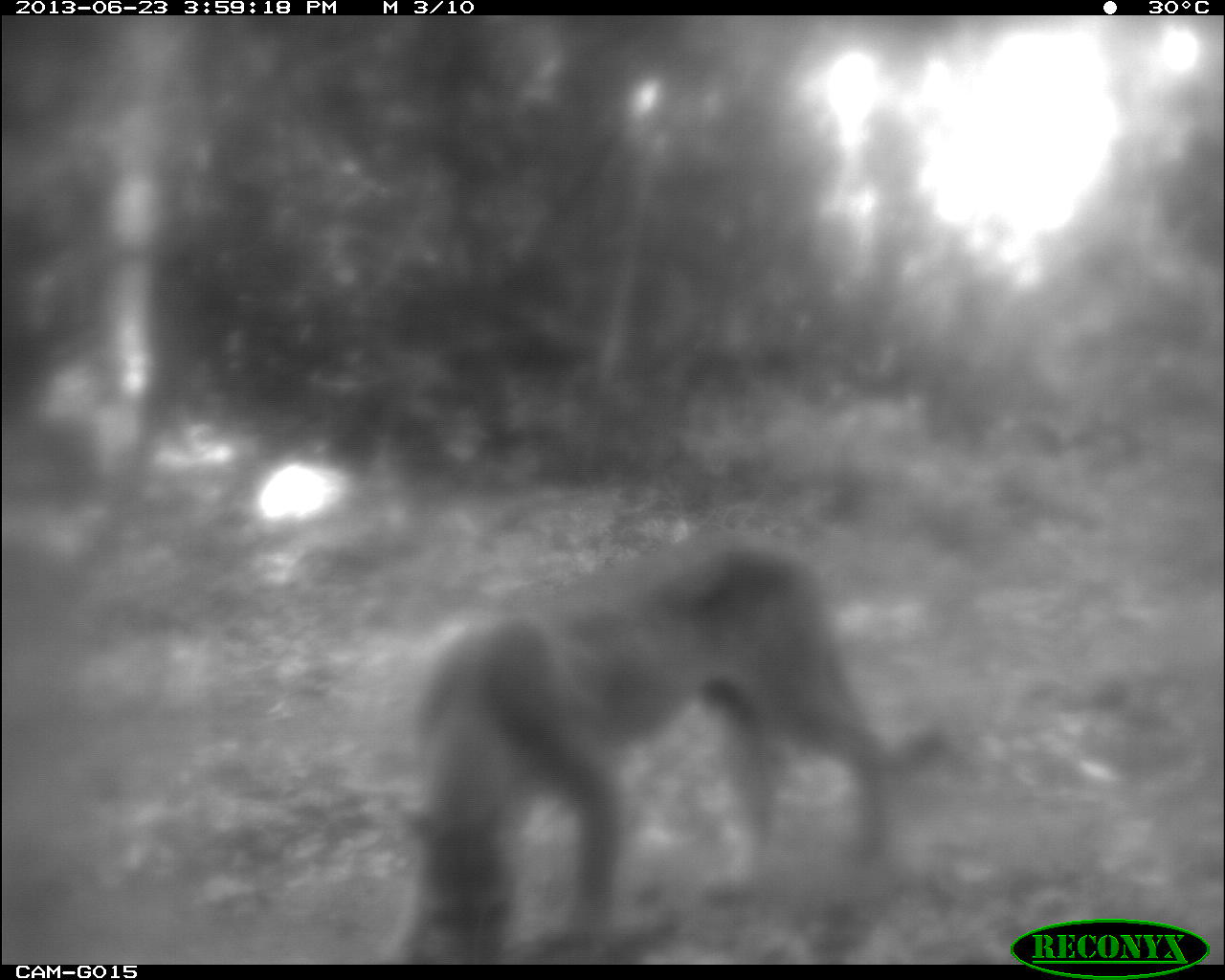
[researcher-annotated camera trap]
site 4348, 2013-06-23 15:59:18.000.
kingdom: Animalia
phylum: Chordata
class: Mammalia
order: Carnivora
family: Felidae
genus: Puma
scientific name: Puma concolor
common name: mountain lion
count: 1